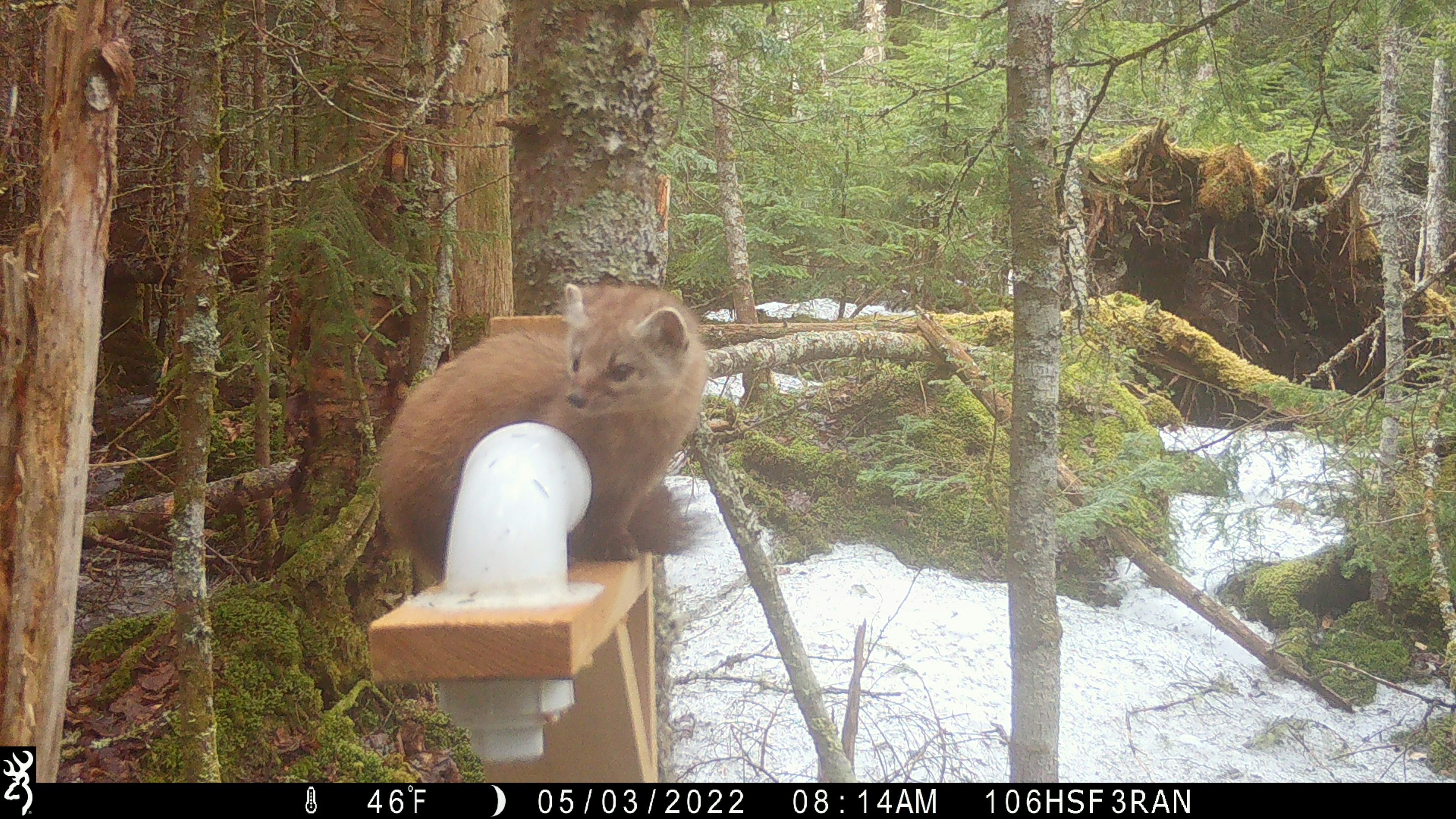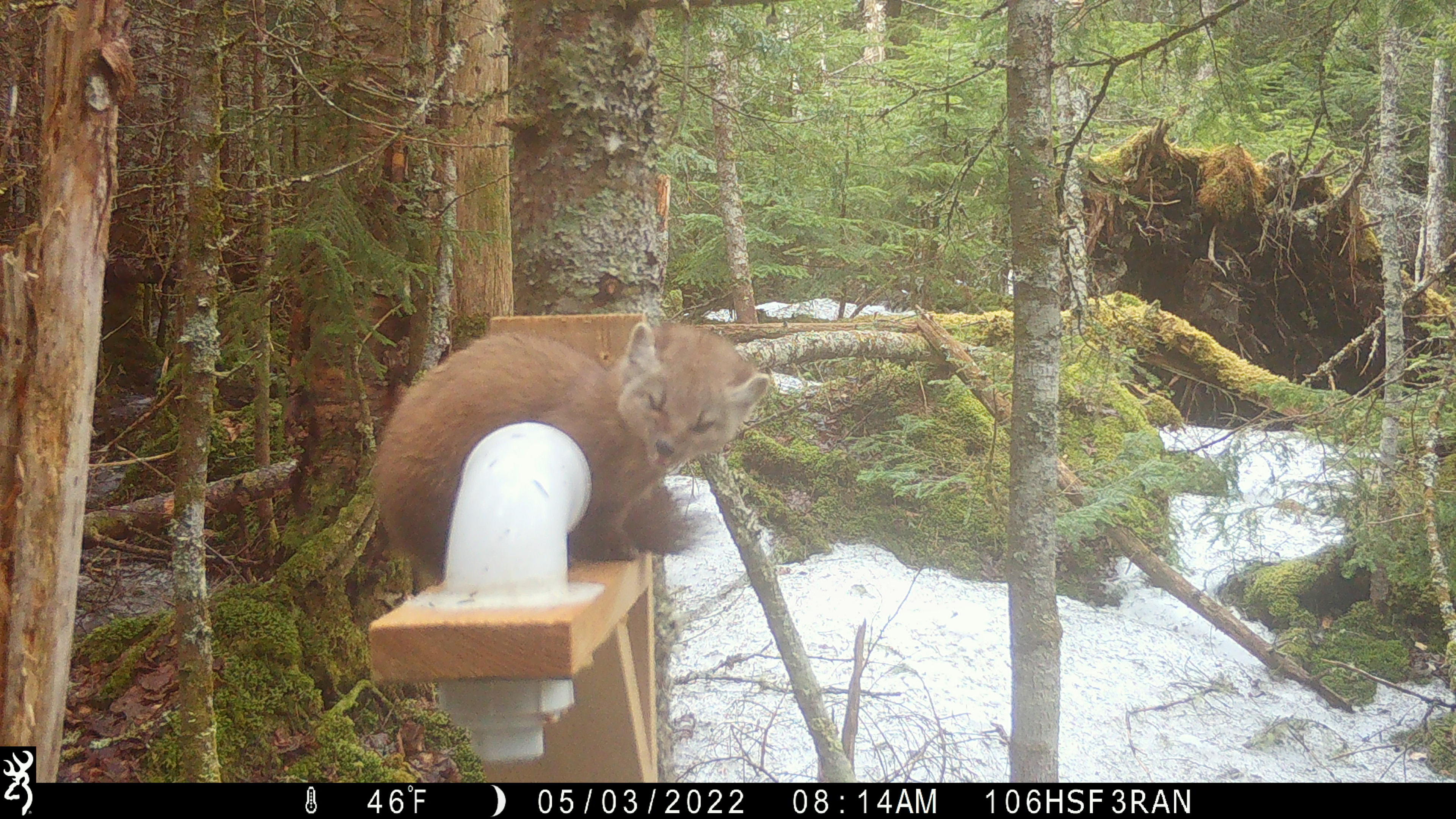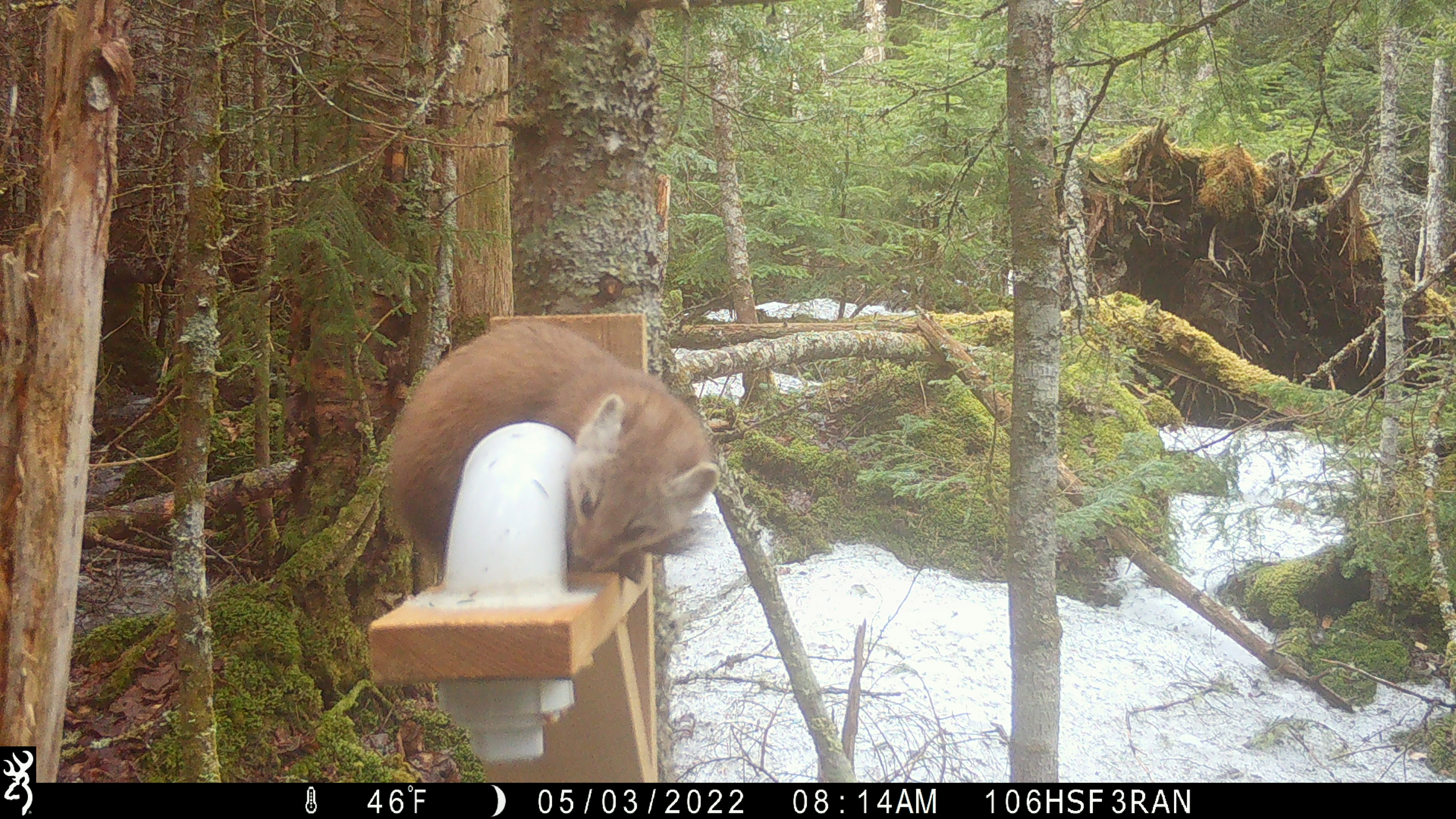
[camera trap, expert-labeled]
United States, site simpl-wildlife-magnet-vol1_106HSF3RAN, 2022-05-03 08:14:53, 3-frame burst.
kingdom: Animalia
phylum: Chordata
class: Mammalia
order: Carnivora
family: Mustelidae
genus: Martes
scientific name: Martes americana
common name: american marten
American marten (Martes americana).